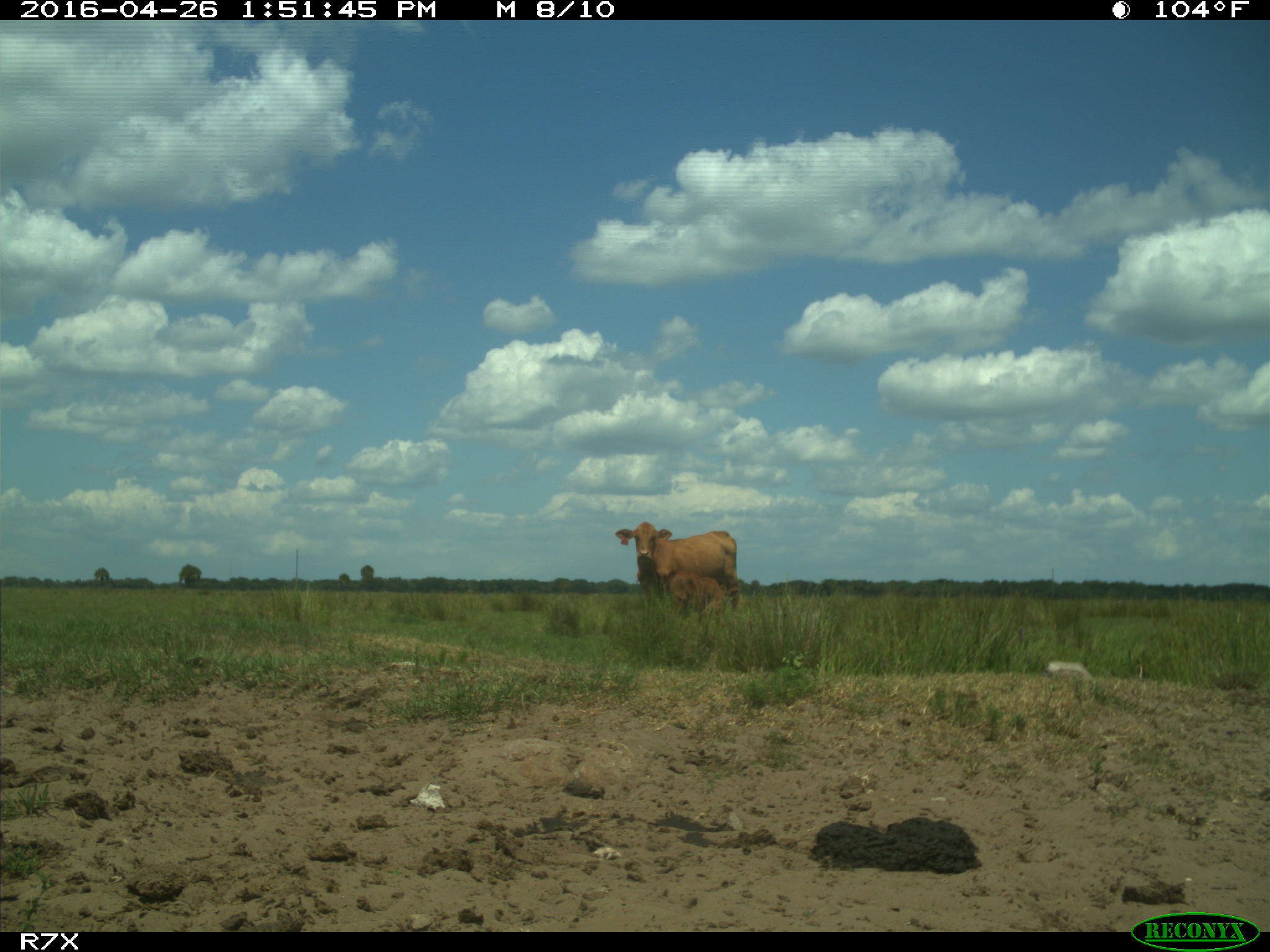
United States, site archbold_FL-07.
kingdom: Animalia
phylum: Chordata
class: Mammalia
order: Artiodactyla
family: Bovidae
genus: Bos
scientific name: Bos taurus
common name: domestic cow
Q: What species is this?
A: Bos taurus (domestic cow).